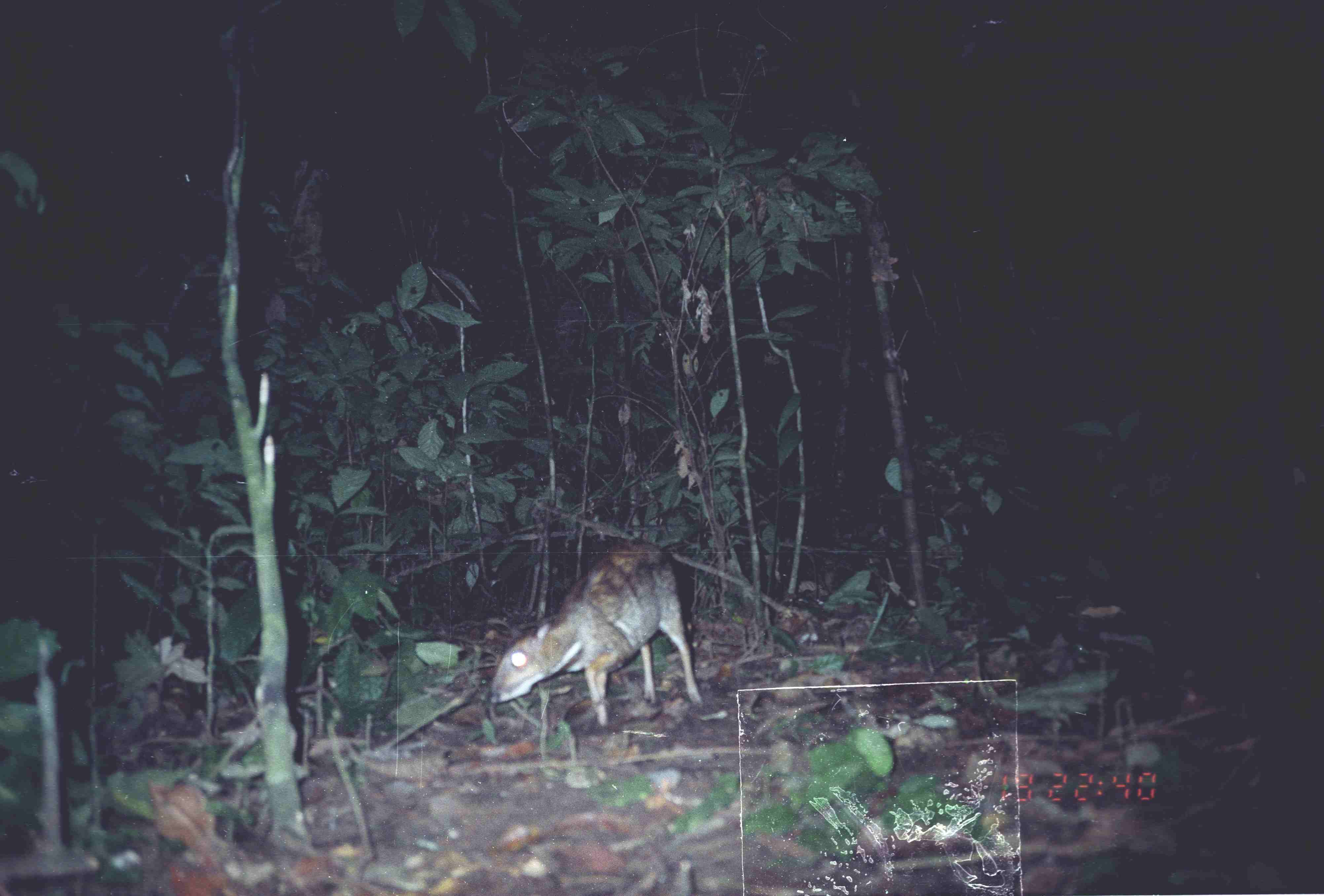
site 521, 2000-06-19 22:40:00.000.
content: unidentified animal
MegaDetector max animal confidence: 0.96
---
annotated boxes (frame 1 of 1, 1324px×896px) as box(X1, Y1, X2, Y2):
unknown: box(484, 542, 699, 727)